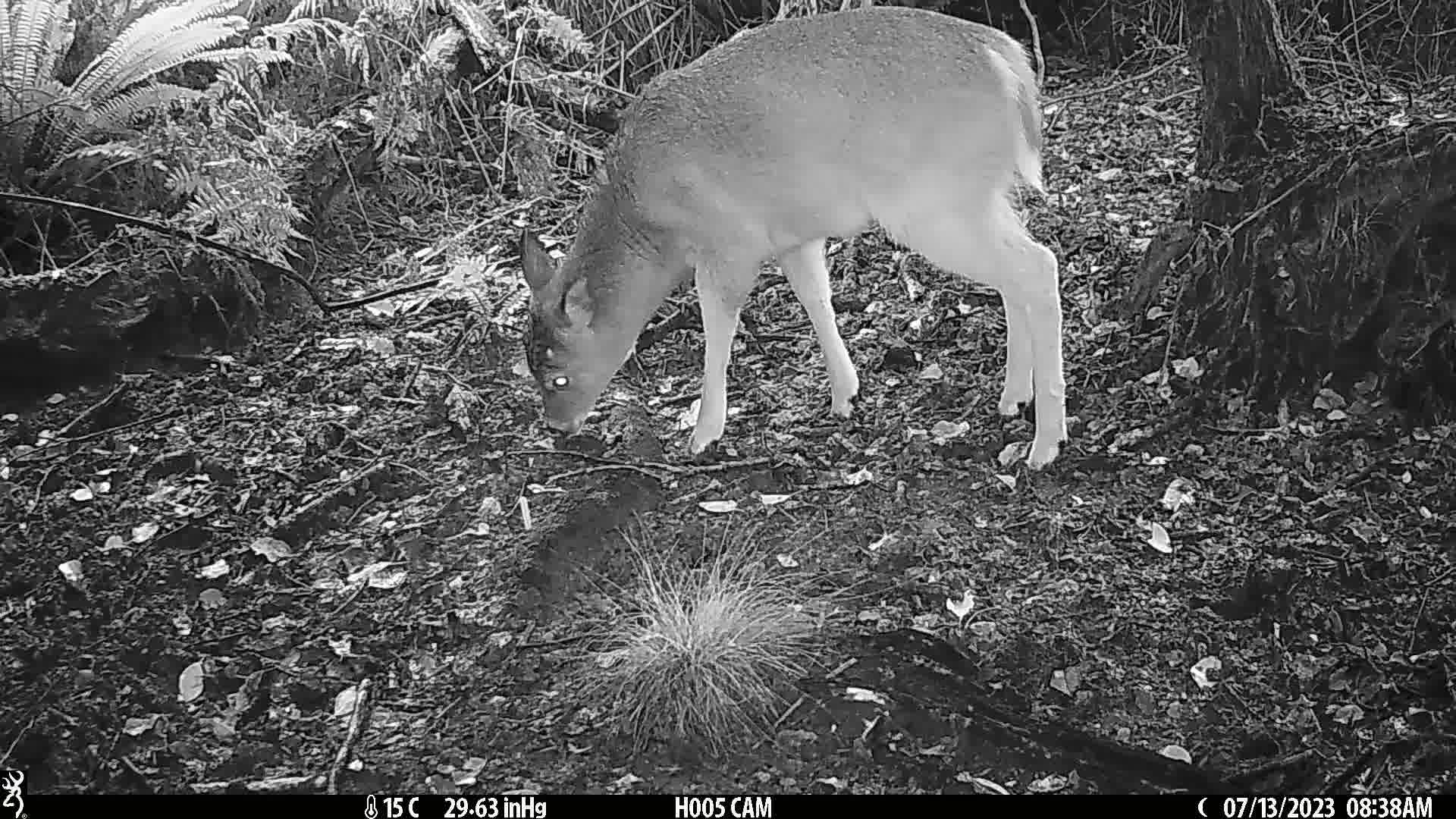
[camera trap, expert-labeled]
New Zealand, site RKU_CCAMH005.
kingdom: Animalia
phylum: Chordata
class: Mammalia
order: Artiodactyla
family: Cervidae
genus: Odocoileus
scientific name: Odocoileus virginianus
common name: white-tailed deer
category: white tailed deer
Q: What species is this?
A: White tailed deer (white-tailed deer) (Odocoileus virginianus).